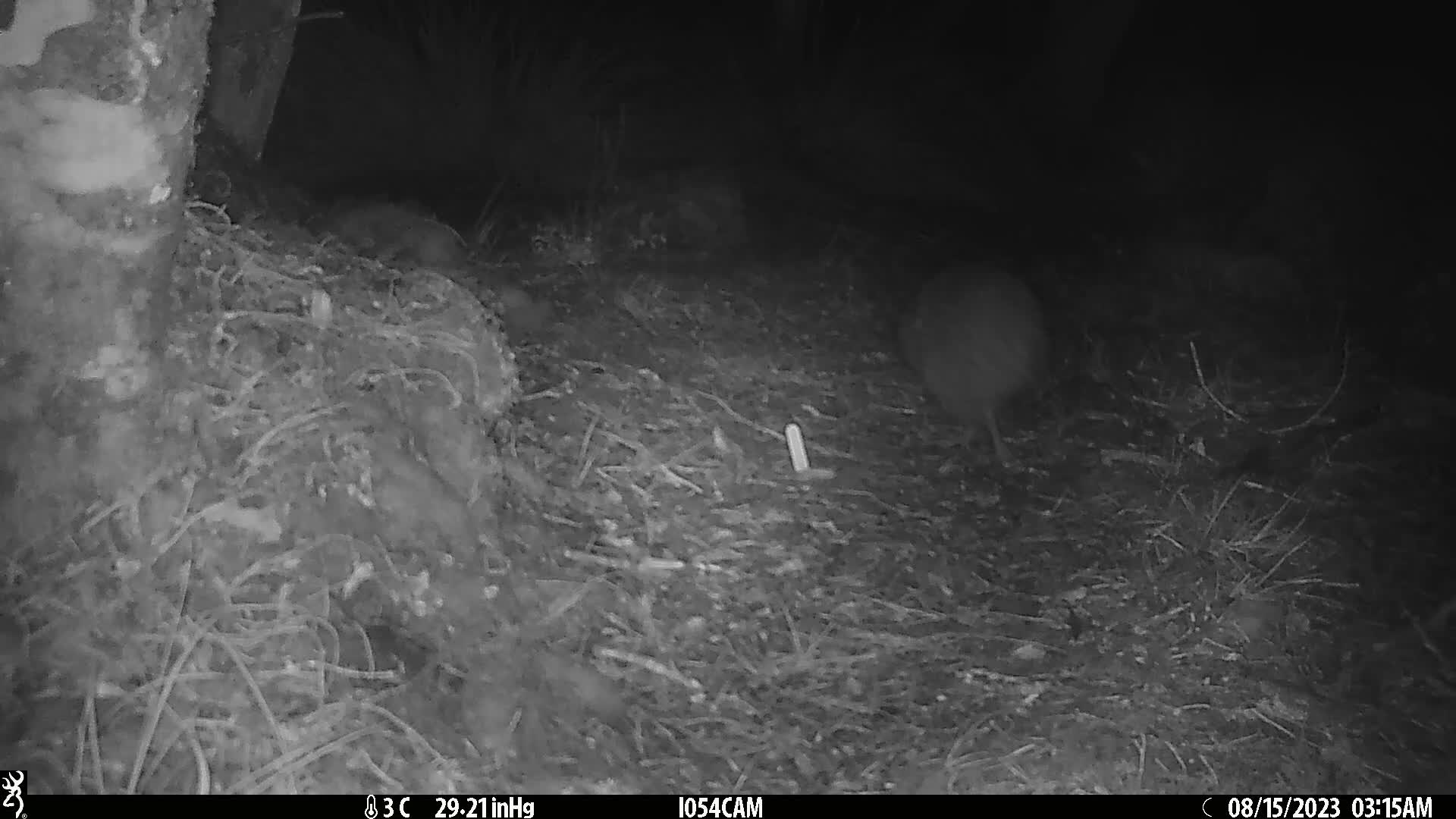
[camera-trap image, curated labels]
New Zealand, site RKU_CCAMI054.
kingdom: Animalia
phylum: Chordata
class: Aves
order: Apterygiformes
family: Apterygidae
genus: Apteryx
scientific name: Apteryx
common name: kiwi